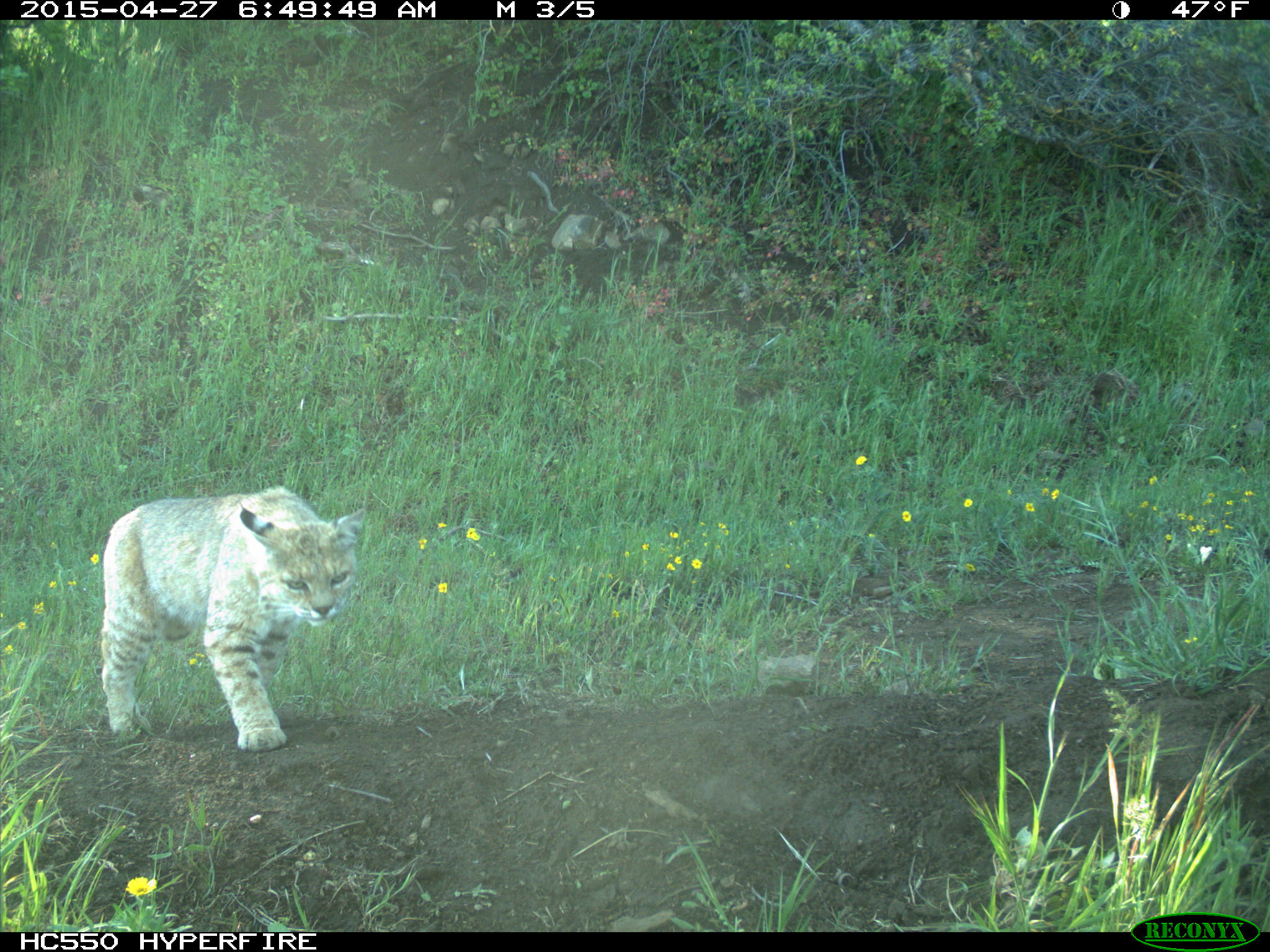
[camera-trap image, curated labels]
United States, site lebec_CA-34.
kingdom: Animalia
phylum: Chordata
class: Mammalia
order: Carnivora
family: Felidae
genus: Lynx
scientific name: Lynx rufus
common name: bobcat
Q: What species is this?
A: Lynx rufus (bobcat).